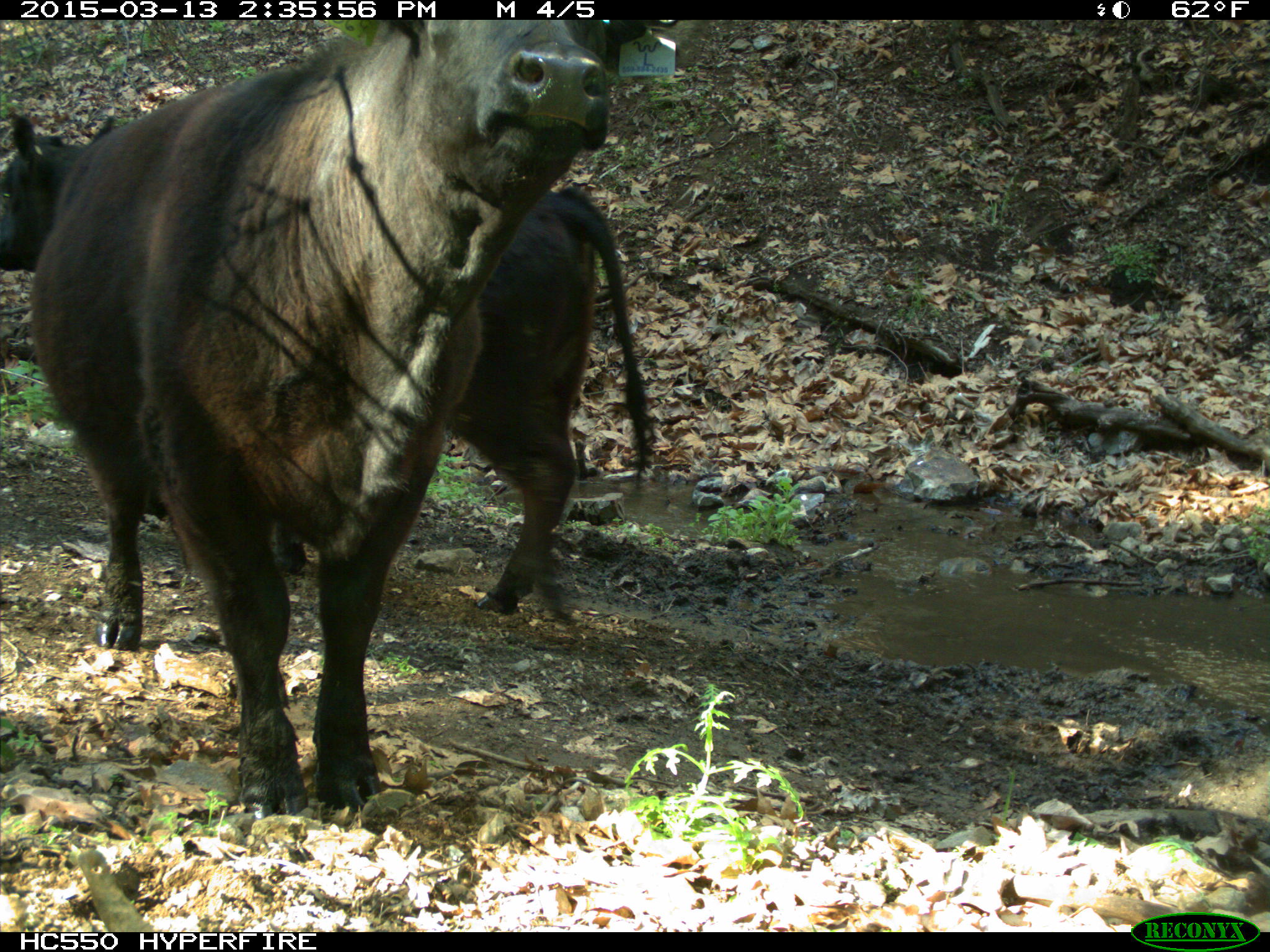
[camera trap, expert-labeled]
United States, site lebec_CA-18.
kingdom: Animalia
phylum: Chordata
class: Mammalia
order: Artiodactyla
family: Bovidae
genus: Bos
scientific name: Bos taurus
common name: domestic cow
Bos taurus (domestic cow).